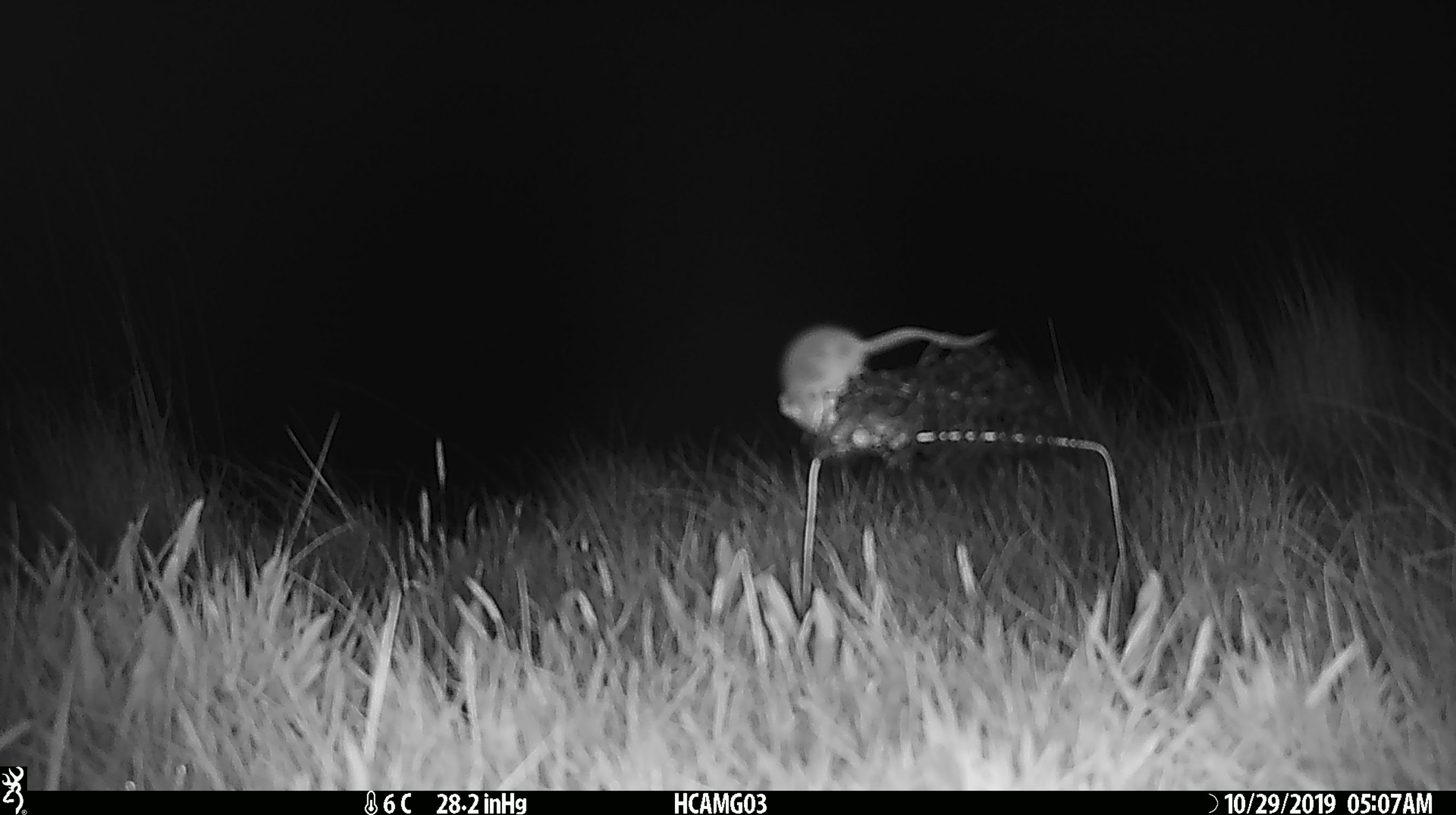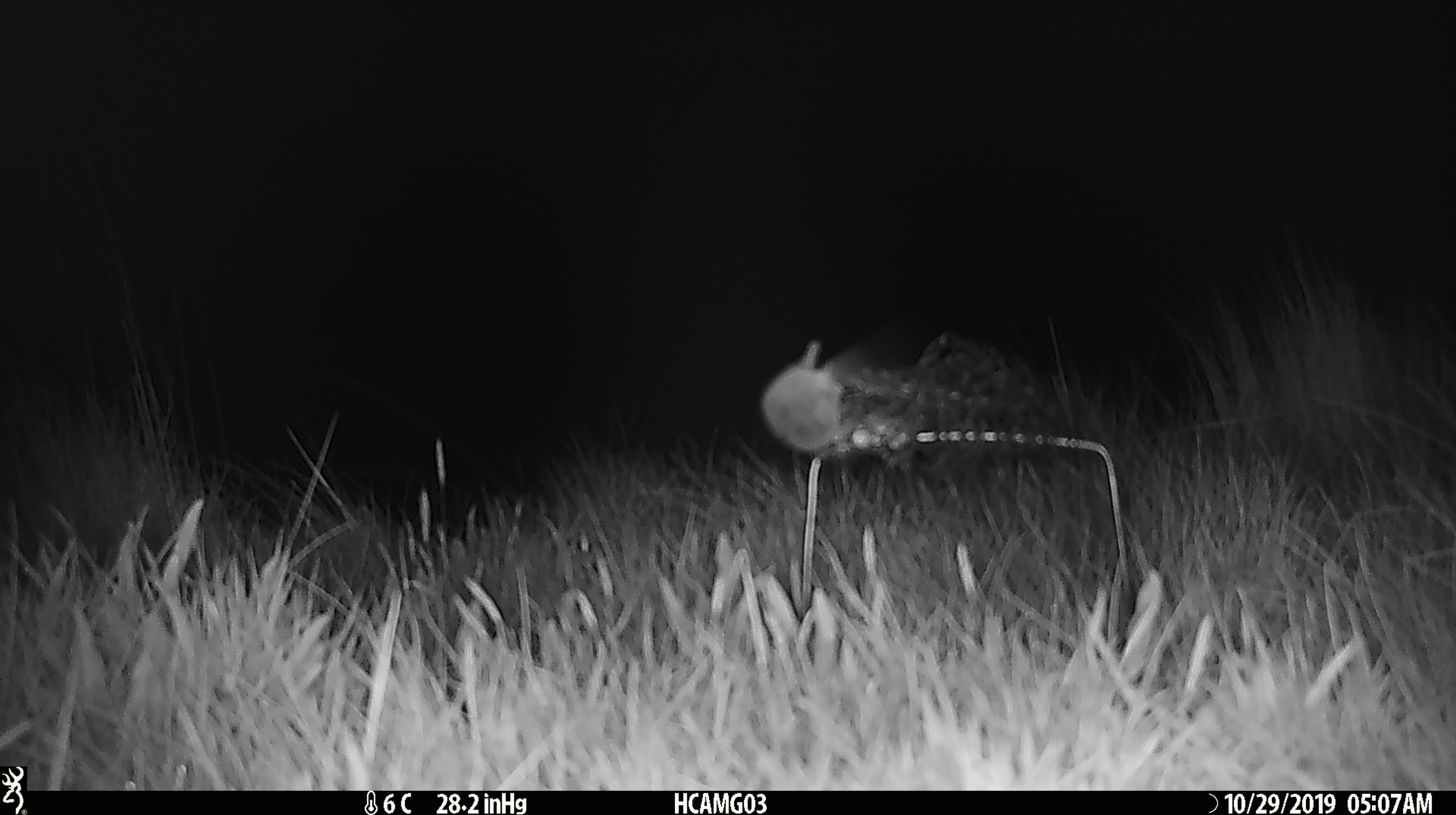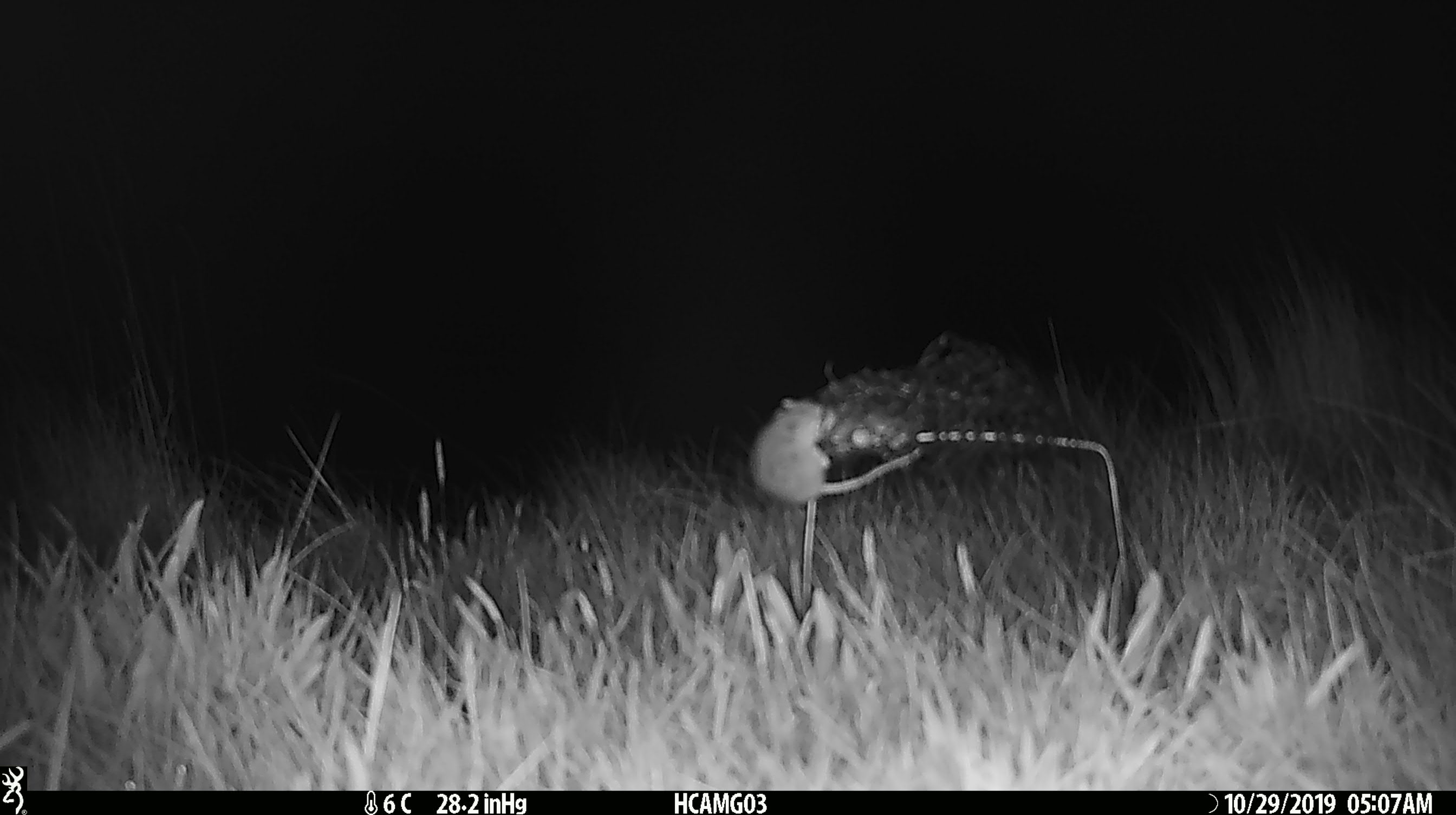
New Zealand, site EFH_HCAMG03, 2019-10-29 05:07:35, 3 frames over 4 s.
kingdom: Animalia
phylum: Chordata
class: Mammalia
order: Rodentia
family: Muridae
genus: Mus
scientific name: Mus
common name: mouse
Mouse (Mus).